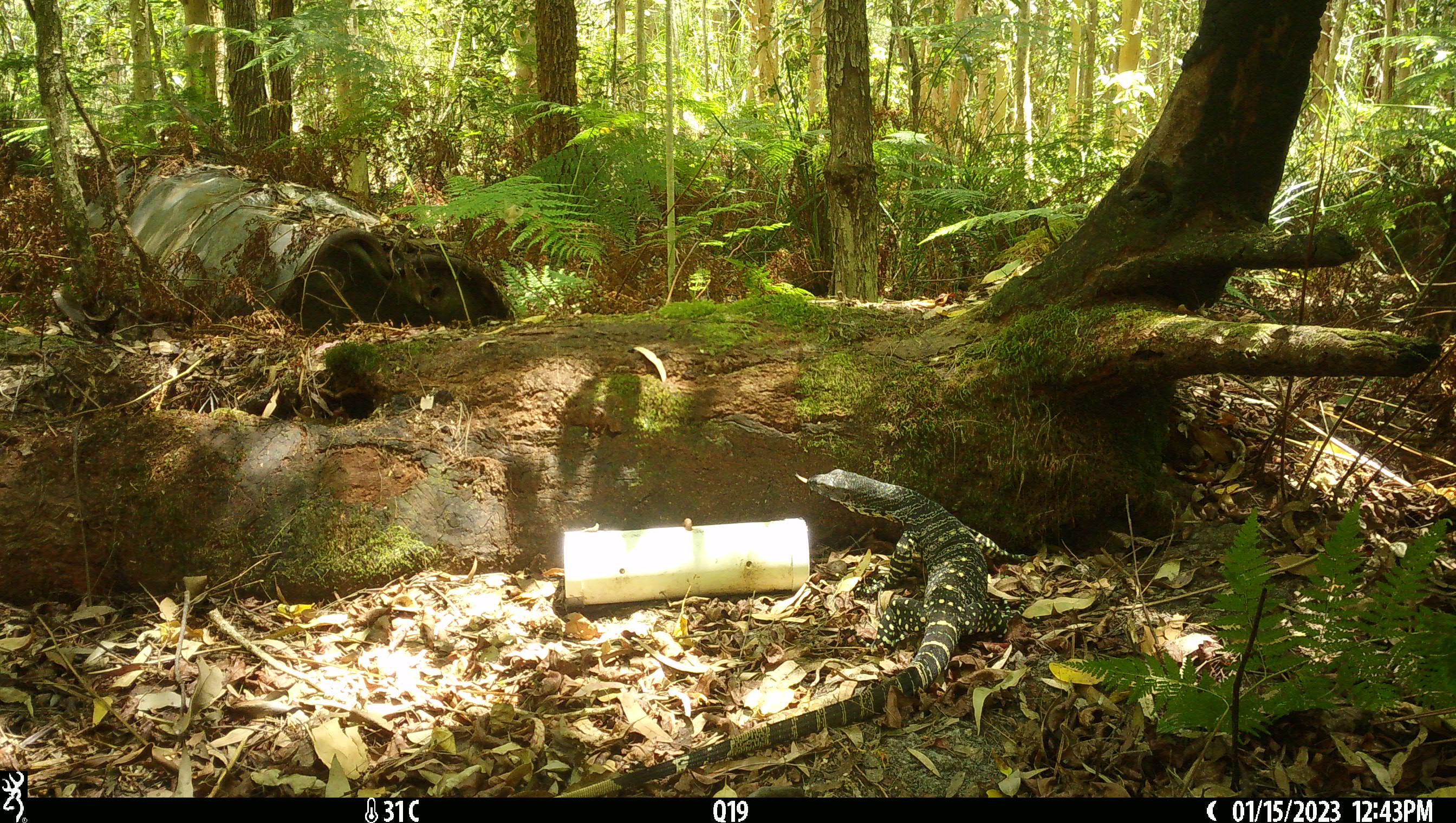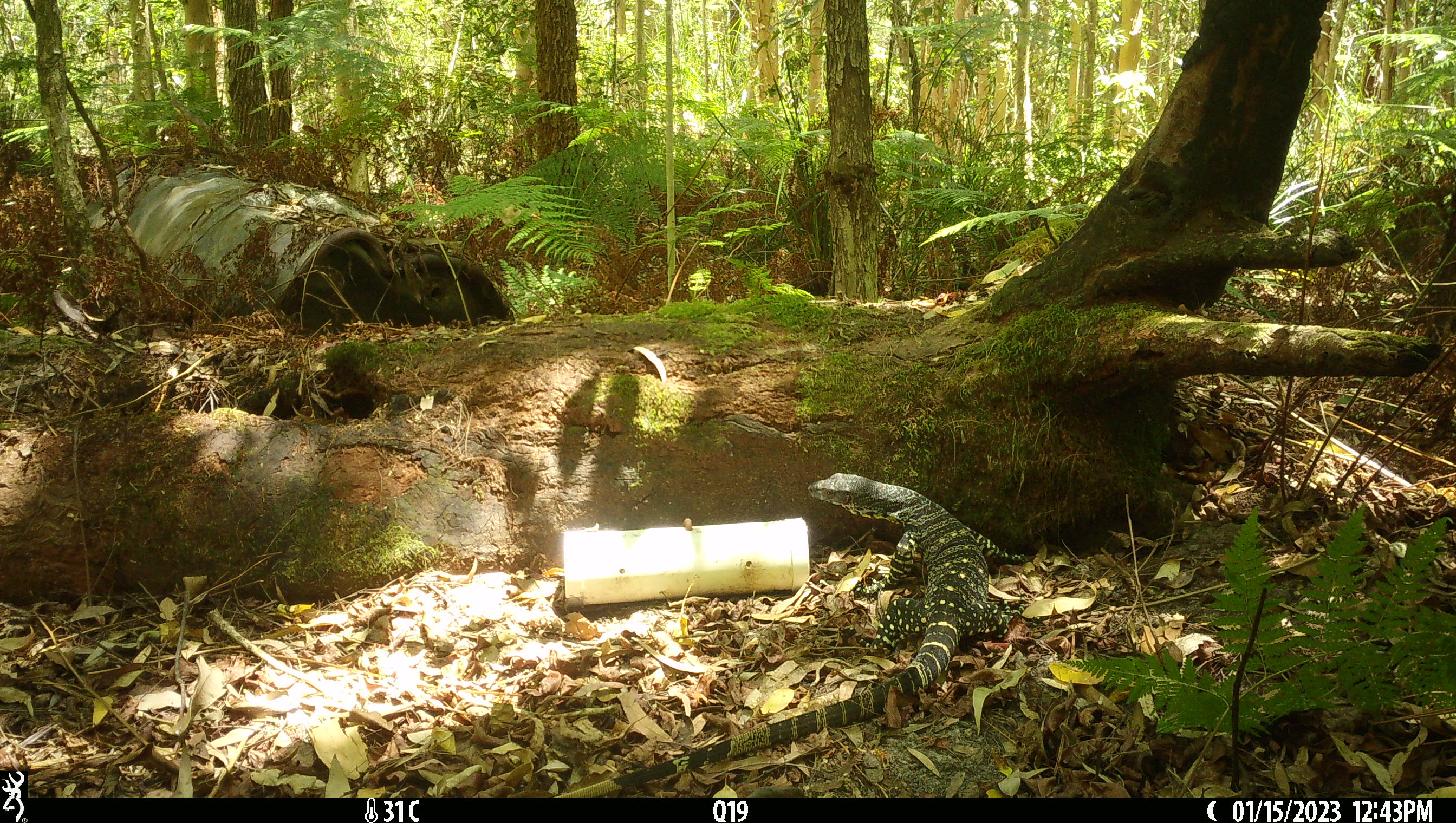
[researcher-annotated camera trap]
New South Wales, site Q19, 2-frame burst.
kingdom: Animalia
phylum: Chordata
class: Reptilia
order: Squamata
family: Varanidae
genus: Varanus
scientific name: Varanus varius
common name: lace monitor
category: goanna